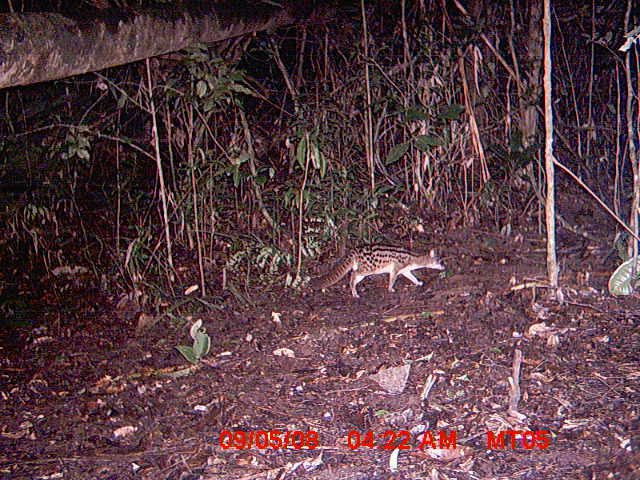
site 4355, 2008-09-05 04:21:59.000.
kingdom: Animalia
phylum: Chordata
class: Aves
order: Cuculiformes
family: Cuculidae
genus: Coua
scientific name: Coua serriana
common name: red-breasted coua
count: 1